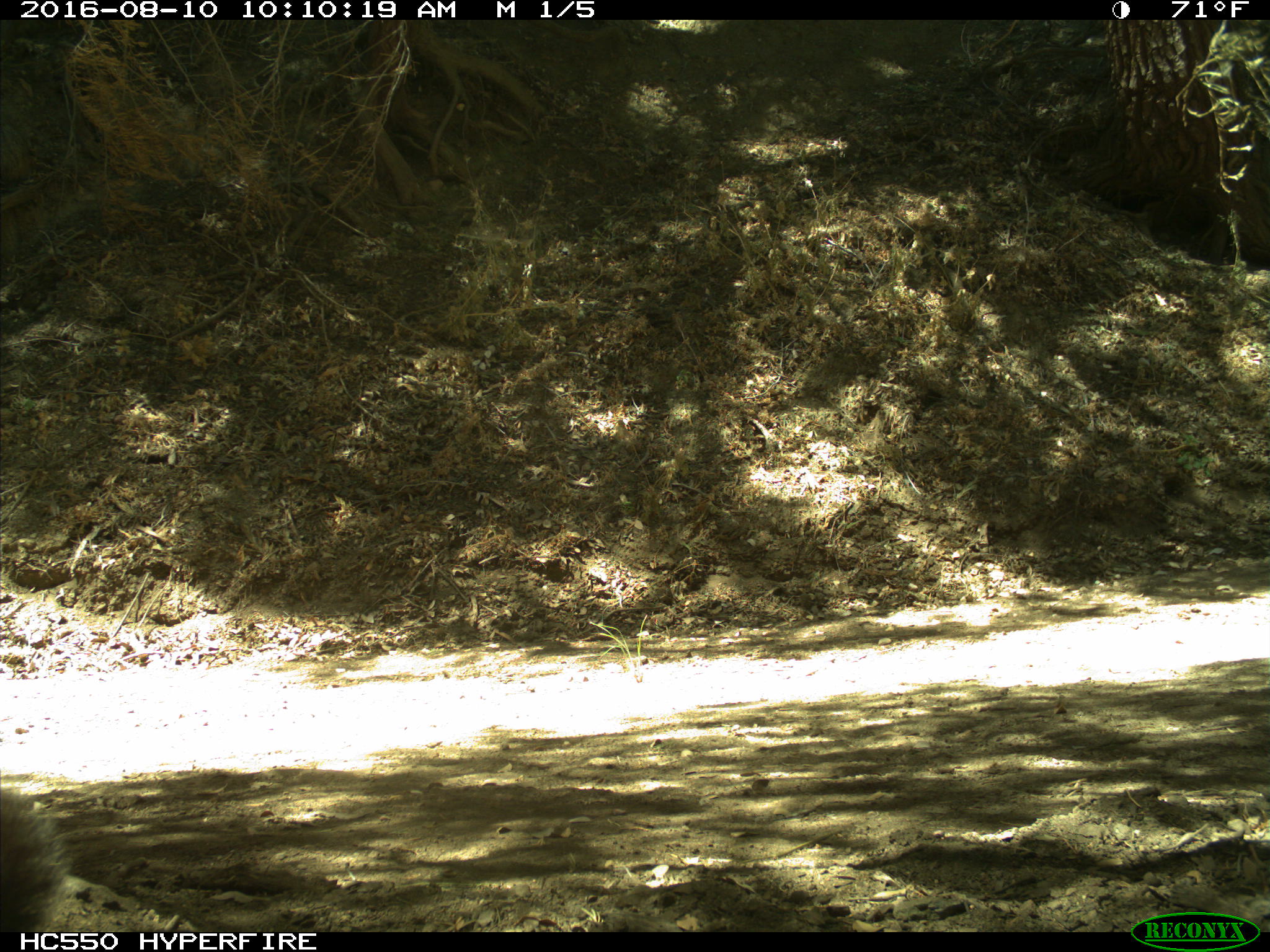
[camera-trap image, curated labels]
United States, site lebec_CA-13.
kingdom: Animalia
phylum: Chordata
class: Mammalia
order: Rodentia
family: Sciuridae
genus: Sciurus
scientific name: Sciurus carolinensis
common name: eastern gray squirrel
Sciurus carolinensis (eastern gray squirrel).